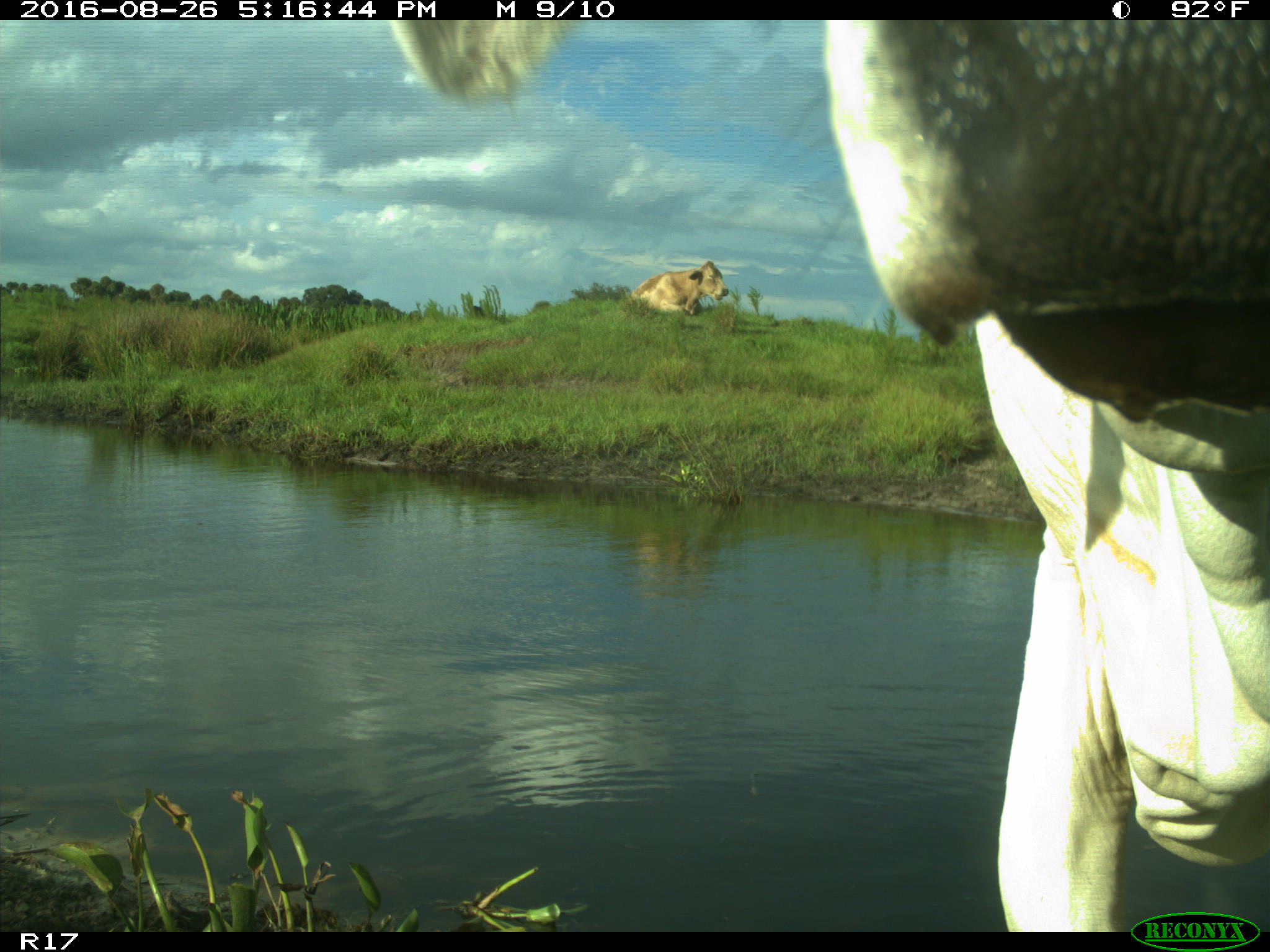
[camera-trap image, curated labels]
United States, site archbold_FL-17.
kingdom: Animalia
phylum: Chordata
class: Mammalia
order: Artiodactyla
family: Bovidae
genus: Bos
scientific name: Bos taurus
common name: domestic cow